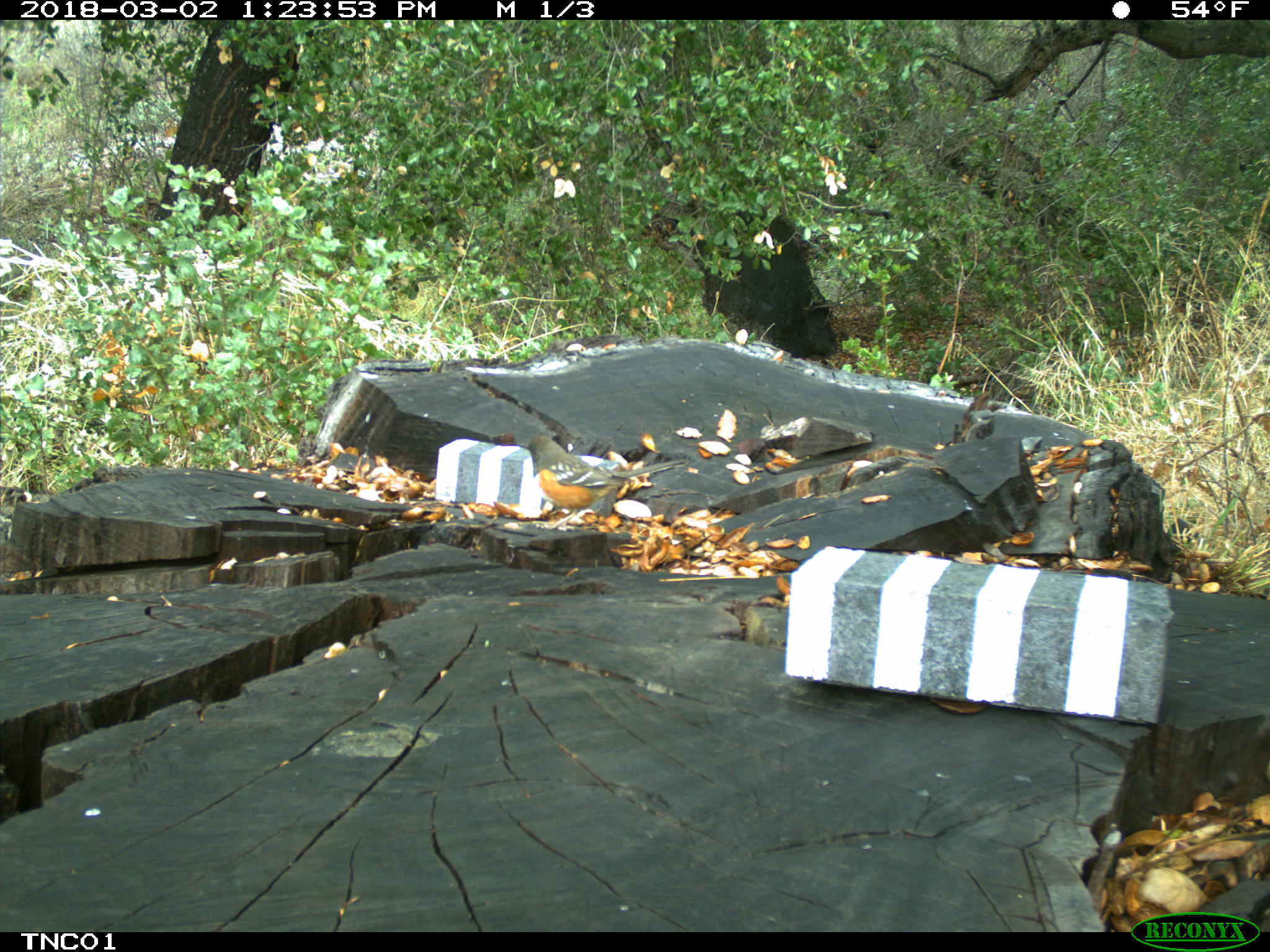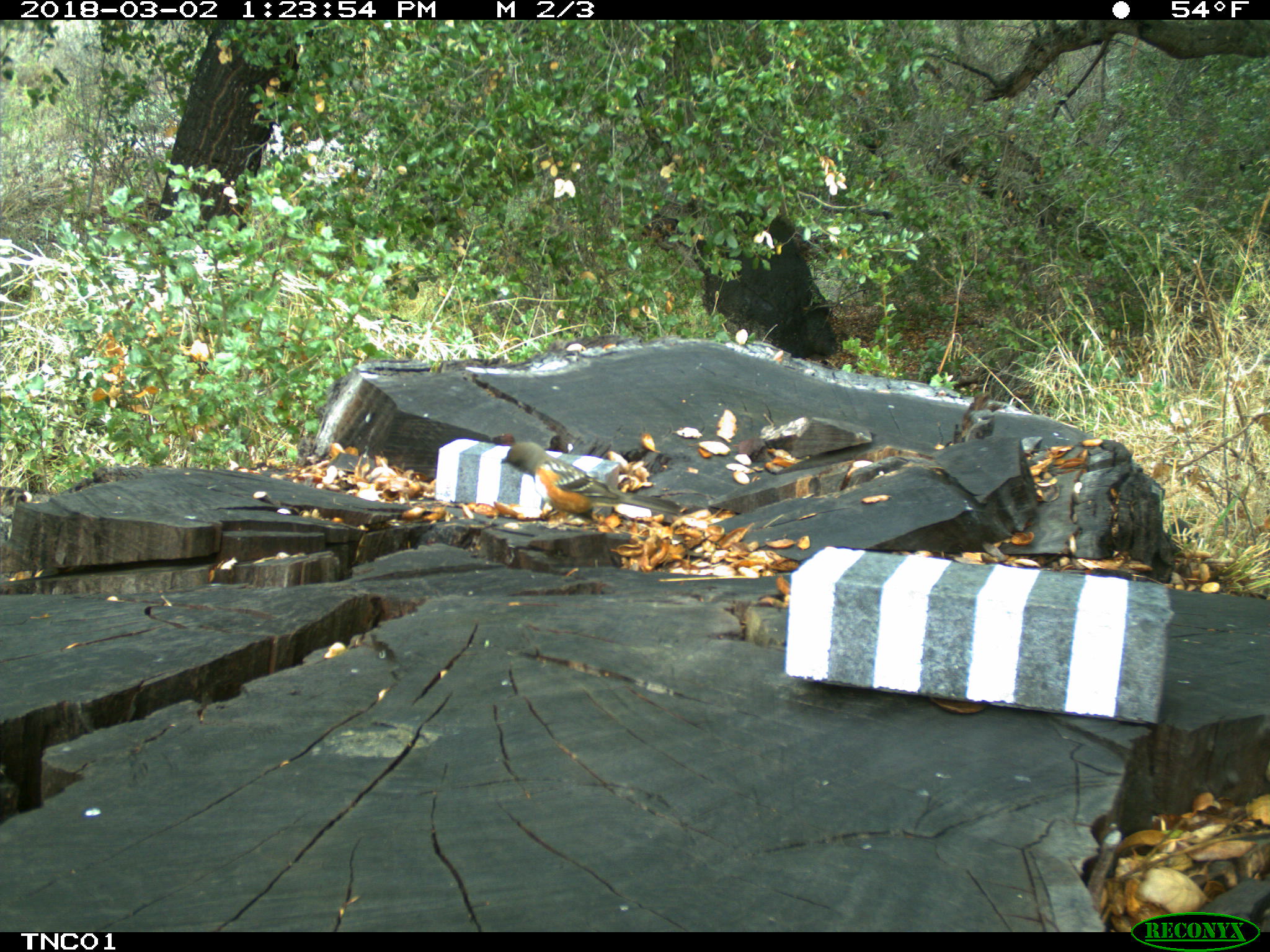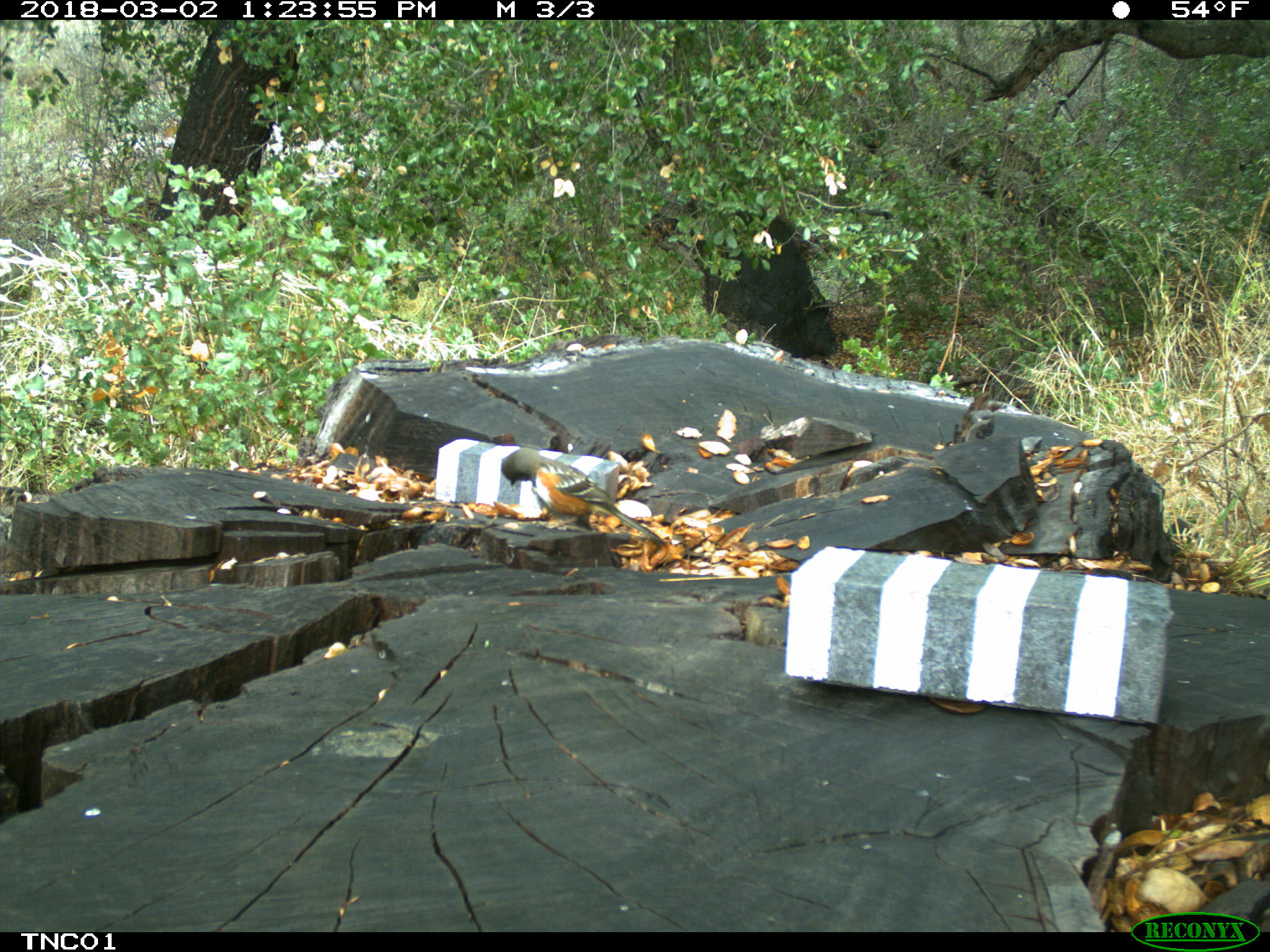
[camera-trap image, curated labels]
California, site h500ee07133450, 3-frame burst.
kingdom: Animalia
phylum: Chordata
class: Aves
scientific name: Aves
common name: bird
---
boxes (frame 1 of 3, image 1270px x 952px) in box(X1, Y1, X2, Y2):
bird: box(528, 435, 688, 529)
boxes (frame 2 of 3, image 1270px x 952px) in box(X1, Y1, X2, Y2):
bird: box(499, 441, 681, 531)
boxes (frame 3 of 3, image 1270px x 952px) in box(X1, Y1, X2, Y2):
bird: box(500, 447, 664, 546)